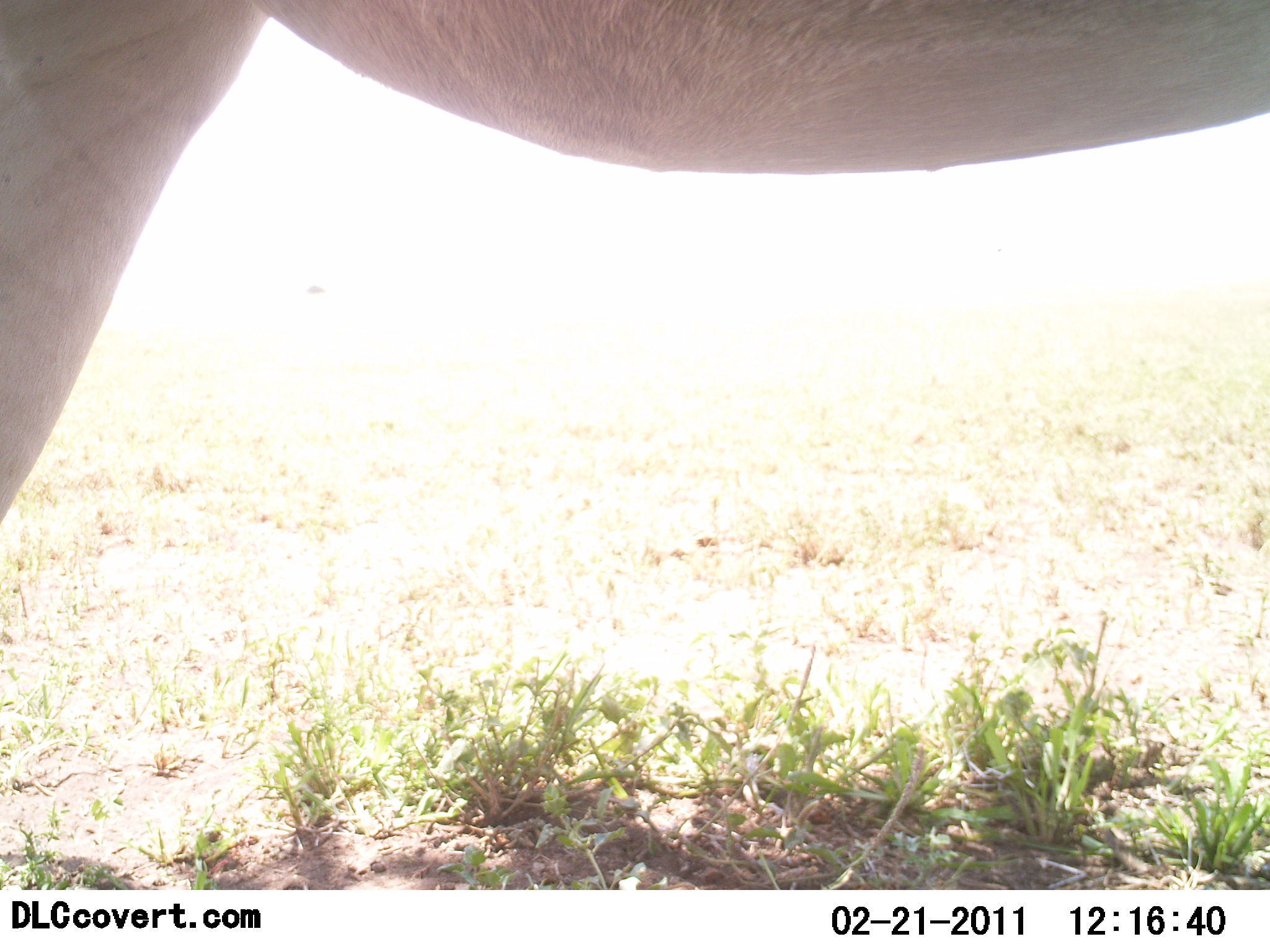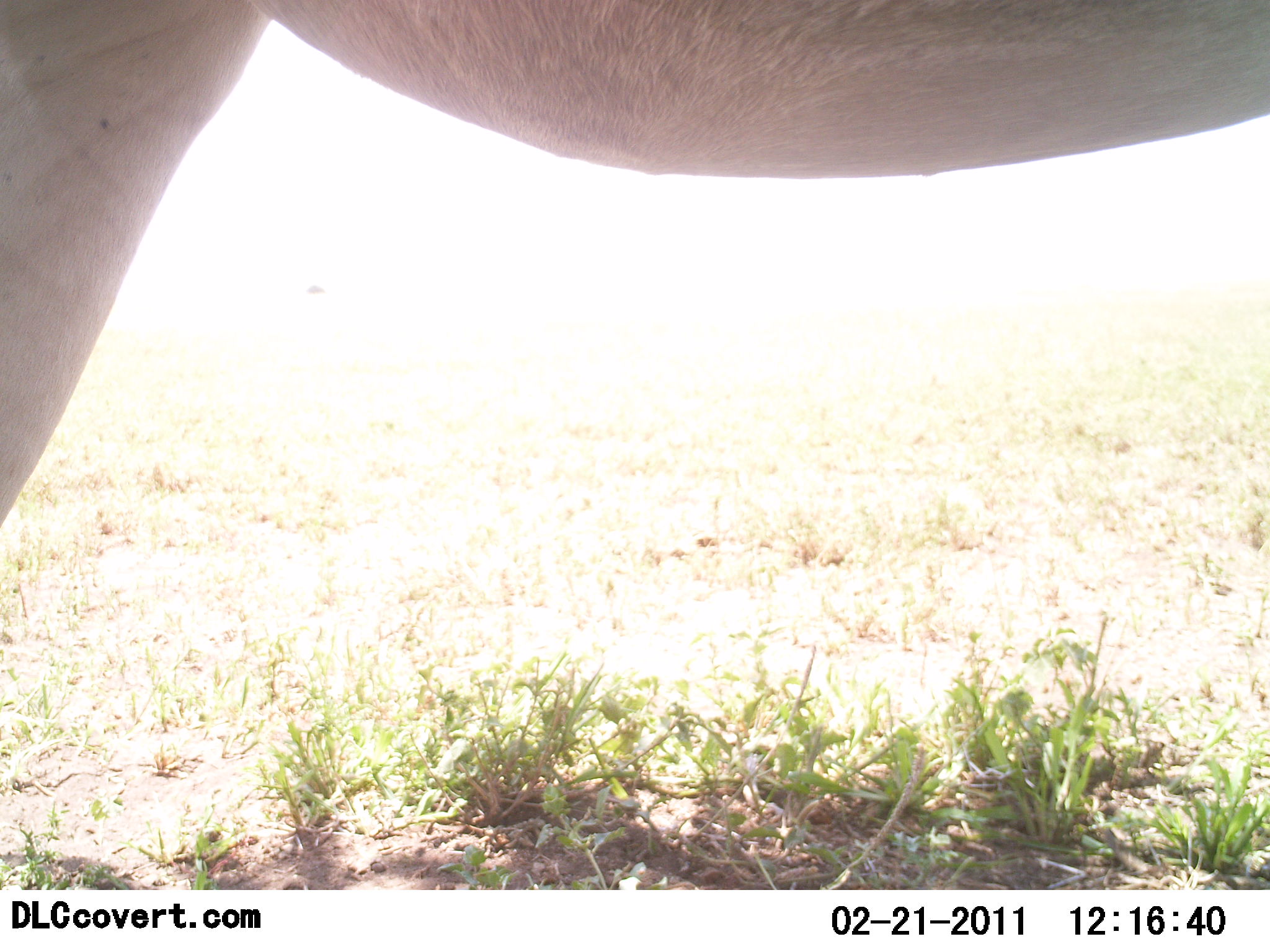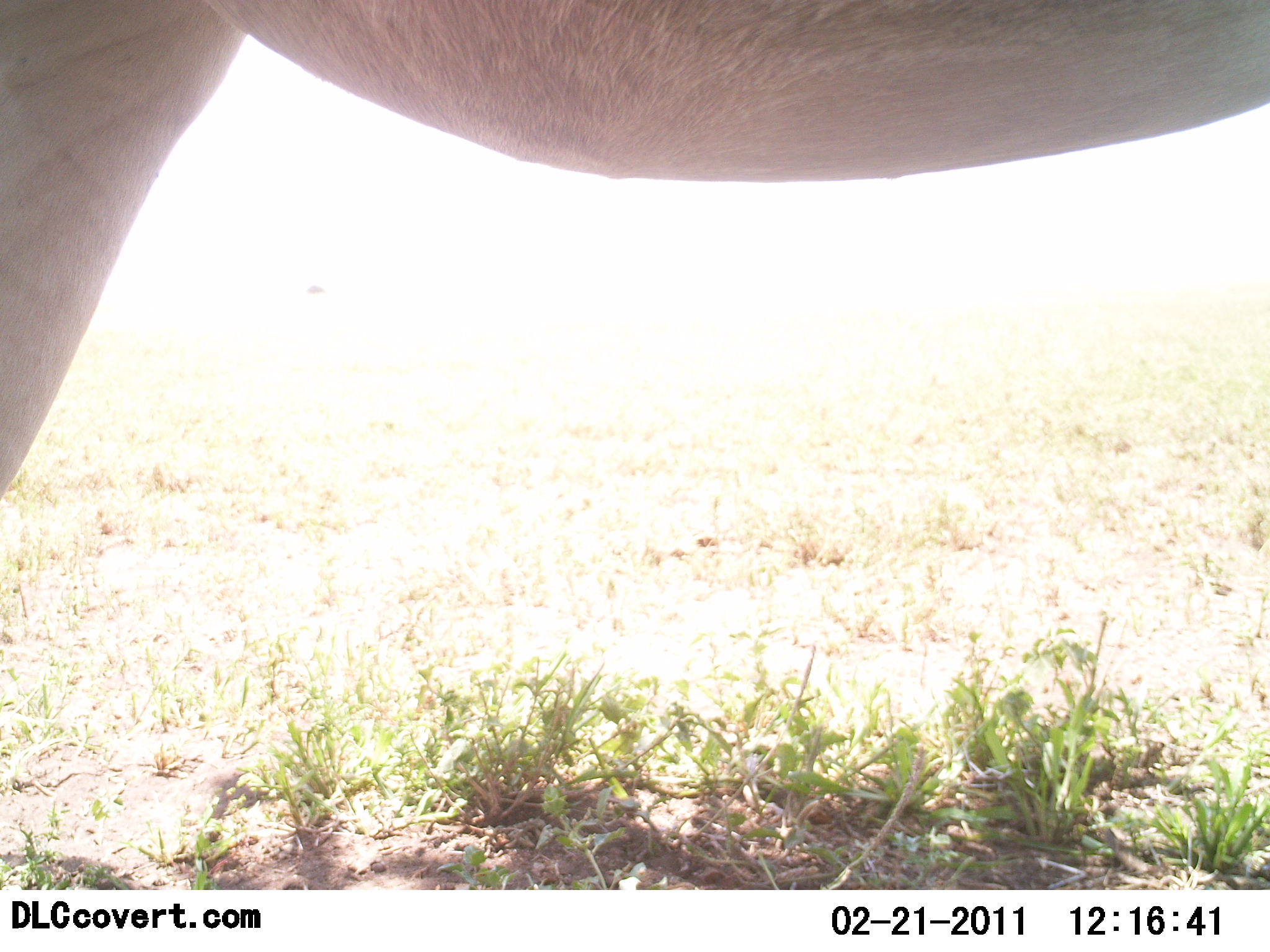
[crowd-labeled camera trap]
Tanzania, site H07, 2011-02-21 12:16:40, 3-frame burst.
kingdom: Animalia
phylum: Chordata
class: Mammalia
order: Artiodactyla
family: Bovidae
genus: Alcelaphus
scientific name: Alcelaphus buselaphus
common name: hartebeest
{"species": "hartebeest (Alcelaphus buselaphus)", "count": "1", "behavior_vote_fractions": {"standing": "100%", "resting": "0%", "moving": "0%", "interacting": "0%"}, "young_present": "0%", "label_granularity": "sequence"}